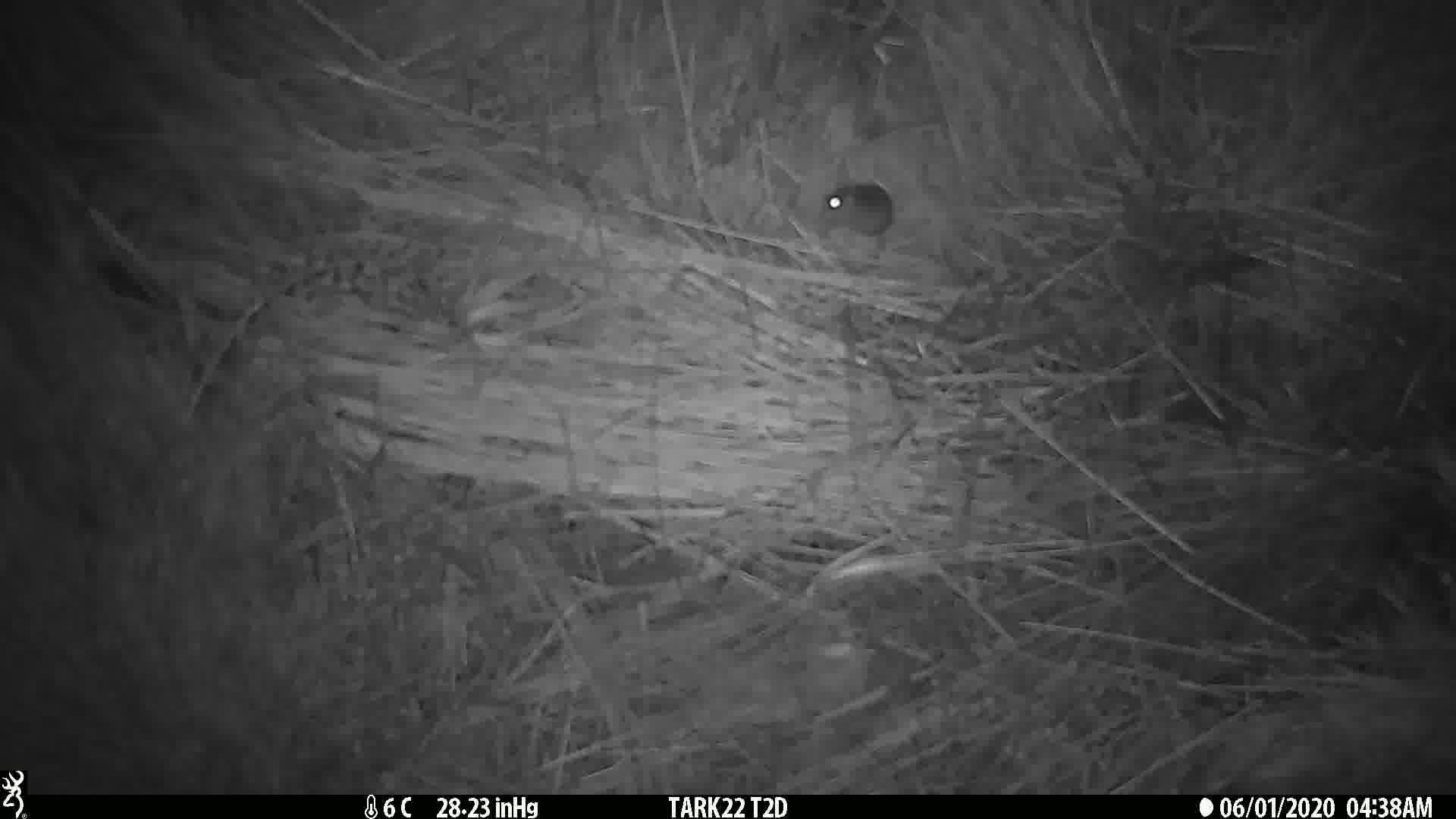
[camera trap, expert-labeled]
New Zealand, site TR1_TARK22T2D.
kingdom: Animalia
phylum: Chordata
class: Mammalia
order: Rodentia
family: Muridae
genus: Mus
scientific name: Mus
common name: mouse